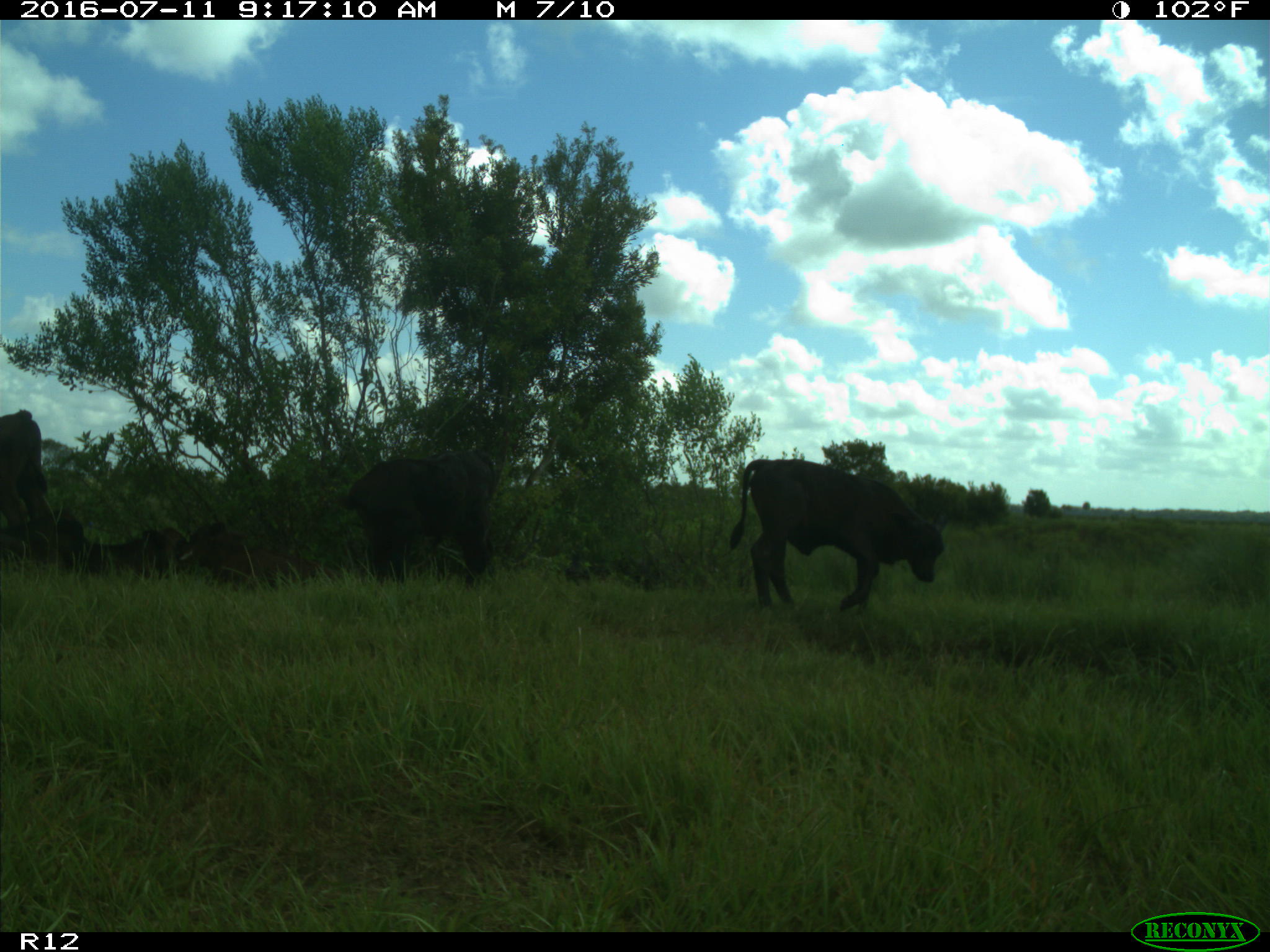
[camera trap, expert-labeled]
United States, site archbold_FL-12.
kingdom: Animalia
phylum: Chordata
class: Mammalia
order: Artiodactyla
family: Bovidae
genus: Bos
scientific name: Bos taurus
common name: domestic cow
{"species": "Bos taurus (domestic cow)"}